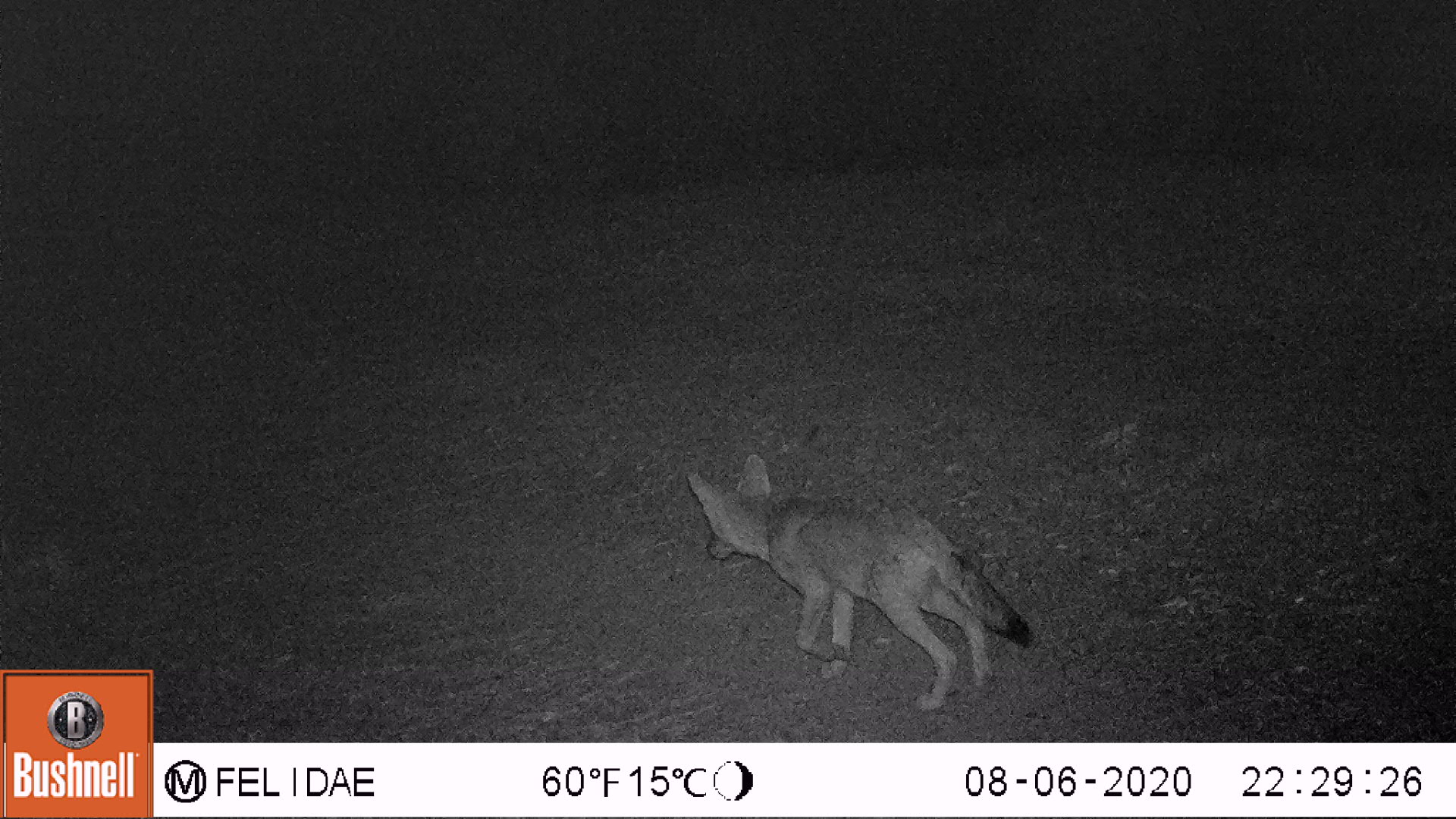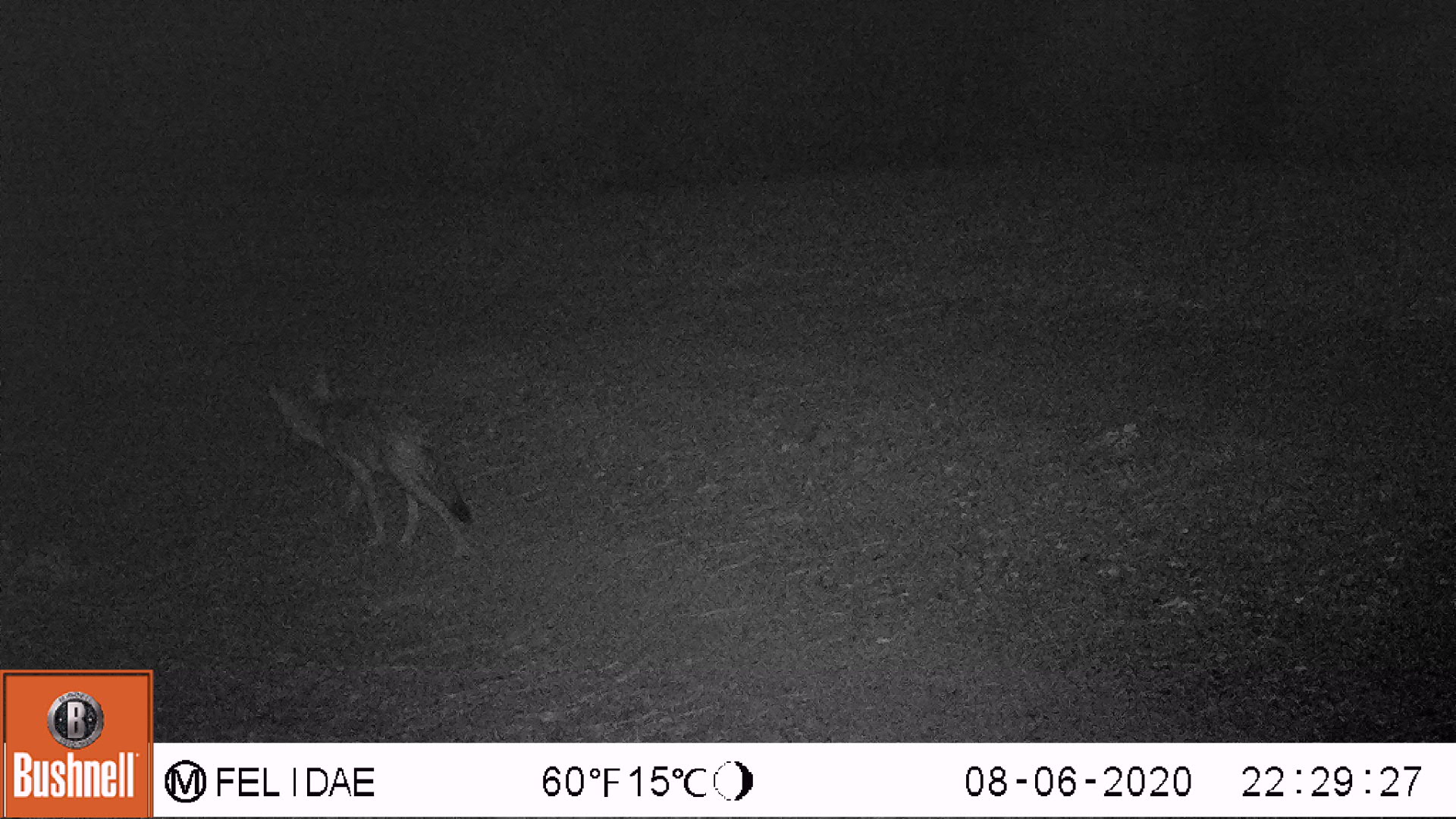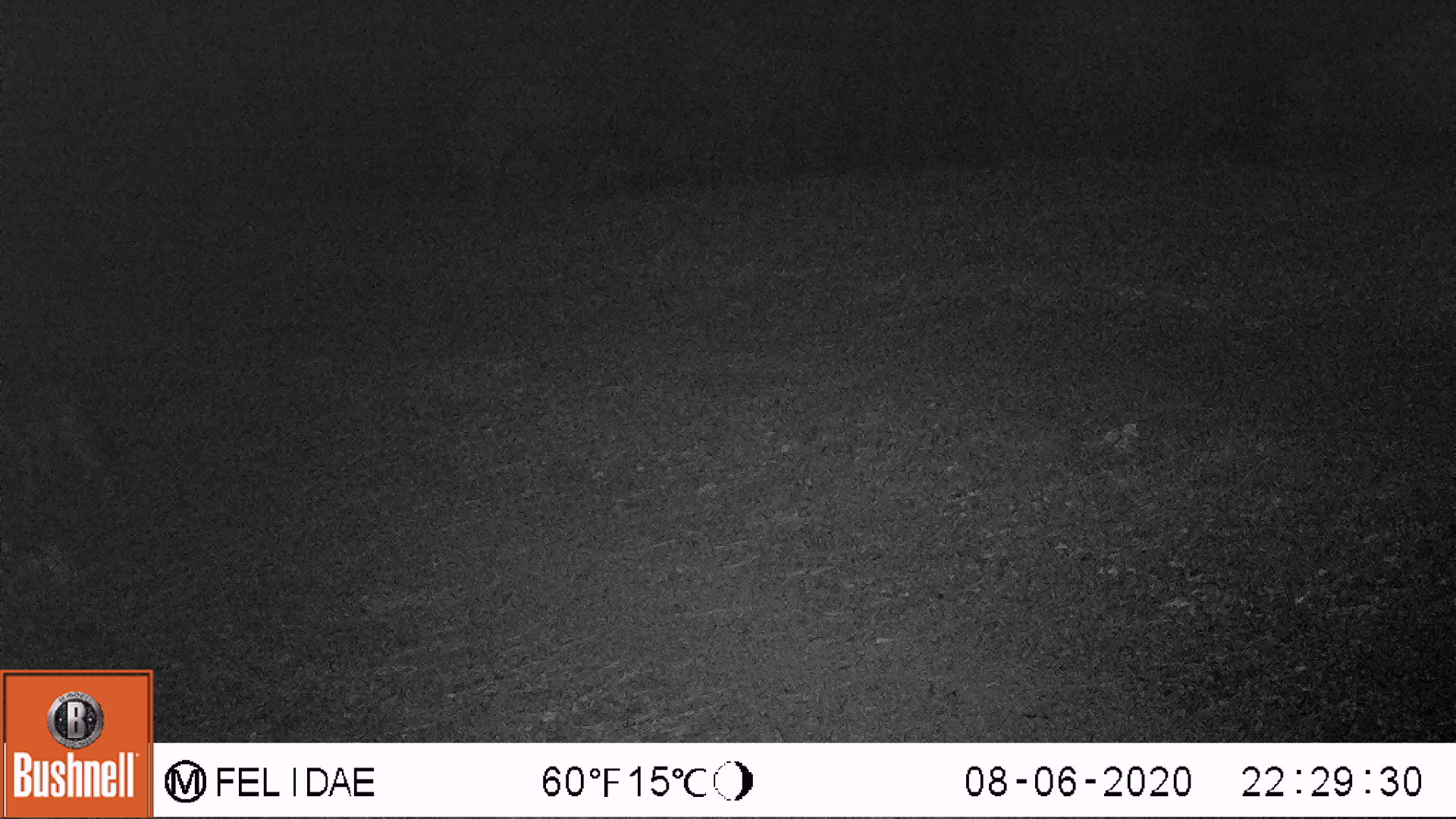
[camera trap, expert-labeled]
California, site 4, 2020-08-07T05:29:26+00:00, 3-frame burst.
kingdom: Animalia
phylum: Chordata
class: Mammalia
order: Carnivora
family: Canidae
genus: Canis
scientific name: Canis latrans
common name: coyote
Coyote (Canis latrans).